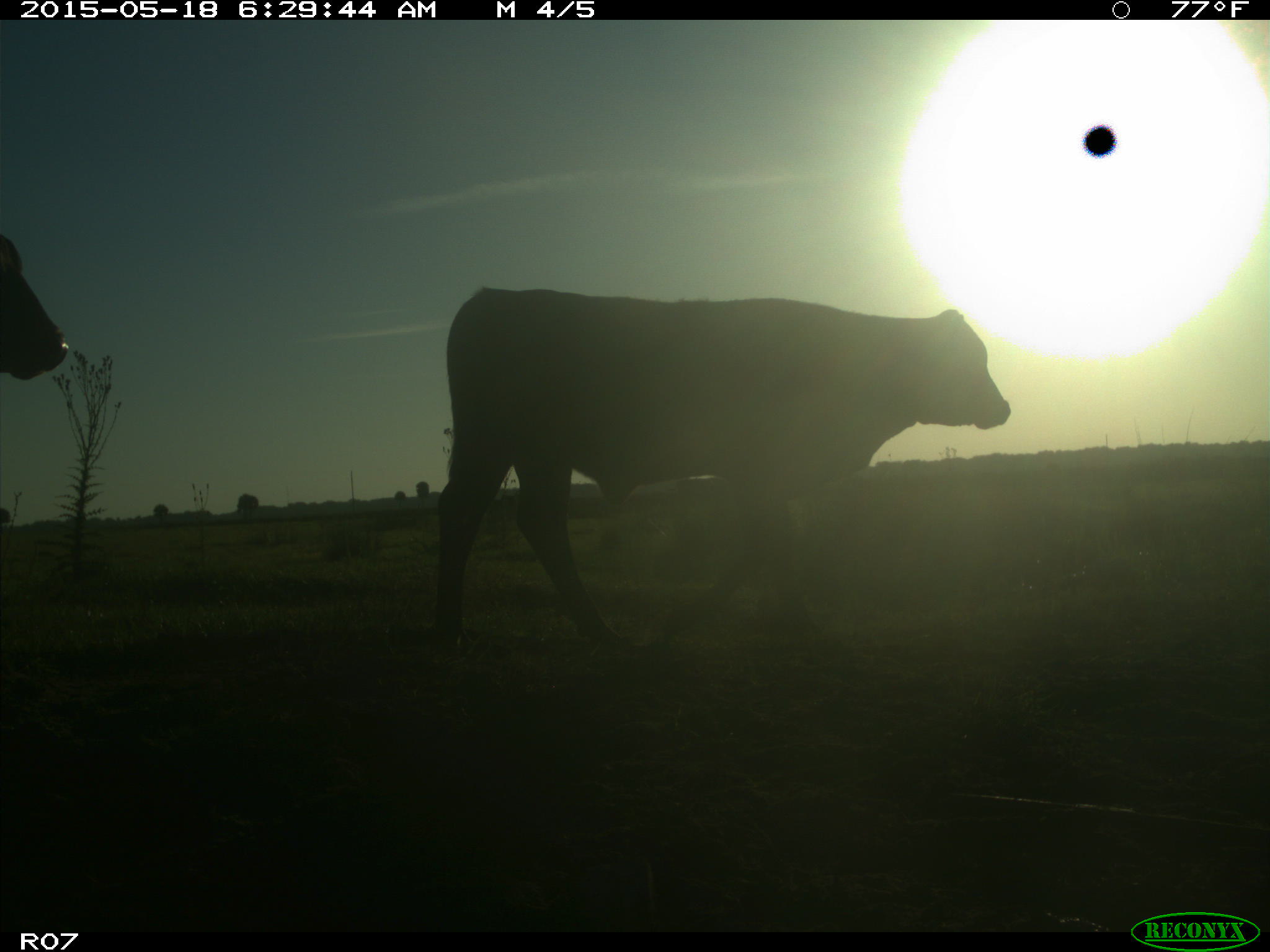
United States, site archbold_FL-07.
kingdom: Animalia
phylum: Chordata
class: Mammalia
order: Artiodactyla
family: Bovidae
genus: Bos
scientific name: Bos taurus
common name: domestic cow